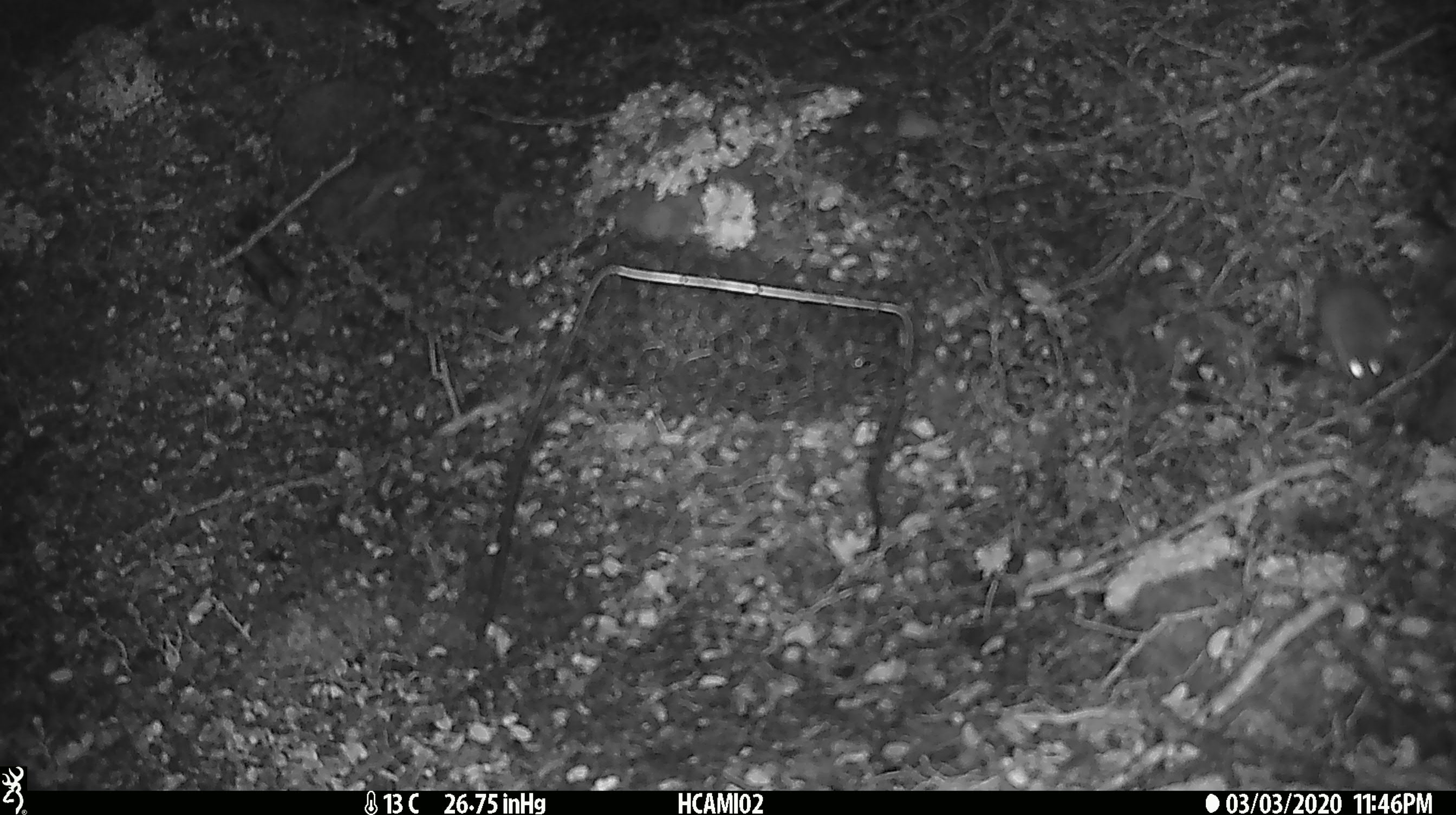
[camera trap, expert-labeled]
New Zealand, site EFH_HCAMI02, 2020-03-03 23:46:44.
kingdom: Animalia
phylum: Chordata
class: Mammalia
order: Rodentia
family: Muridae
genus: Mus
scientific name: Mus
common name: mouse